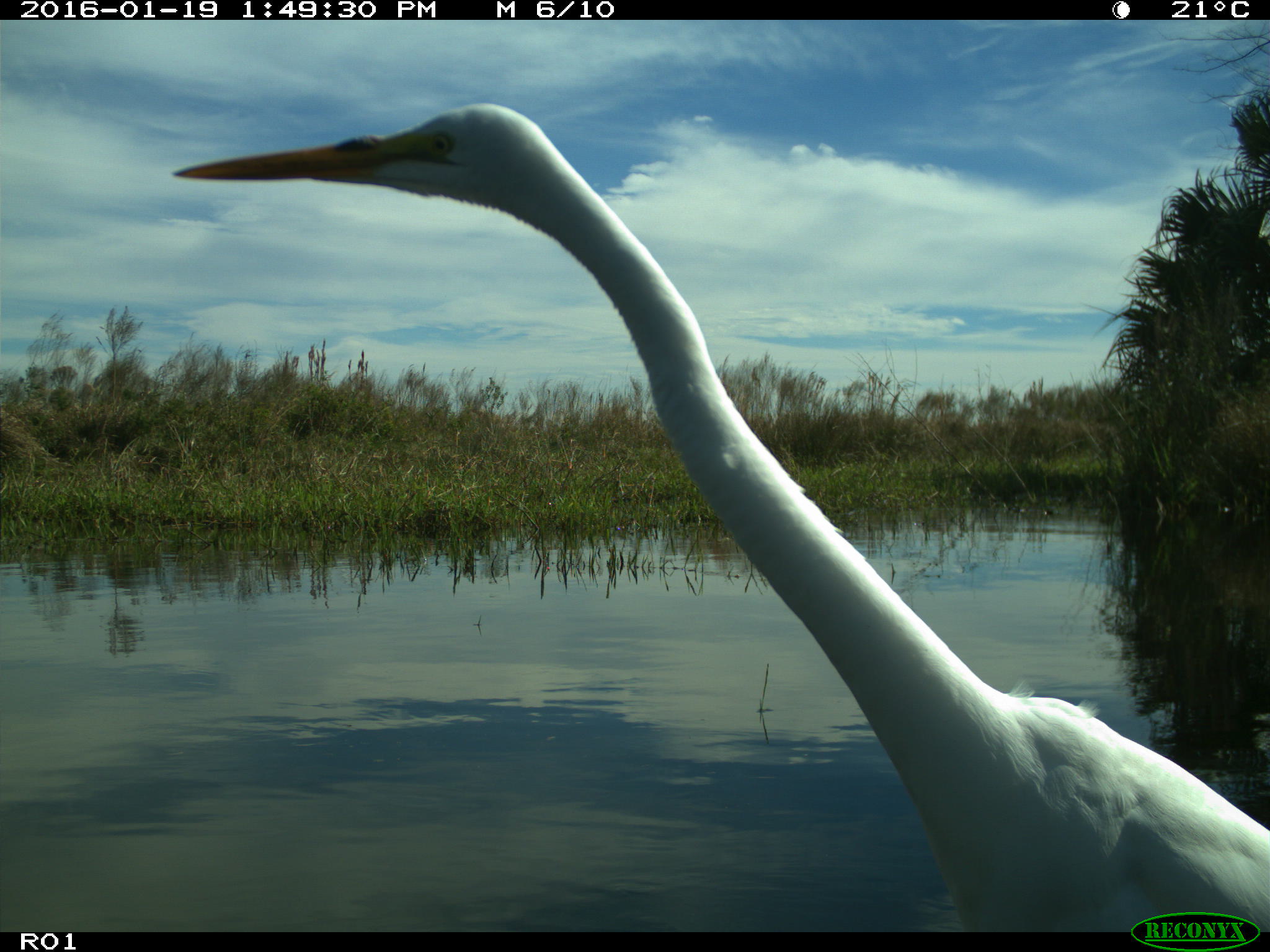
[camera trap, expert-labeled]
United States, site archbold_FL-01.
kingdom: Animalia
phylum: Chordata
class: Aves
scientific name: Aves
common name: birds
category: unidentified bird